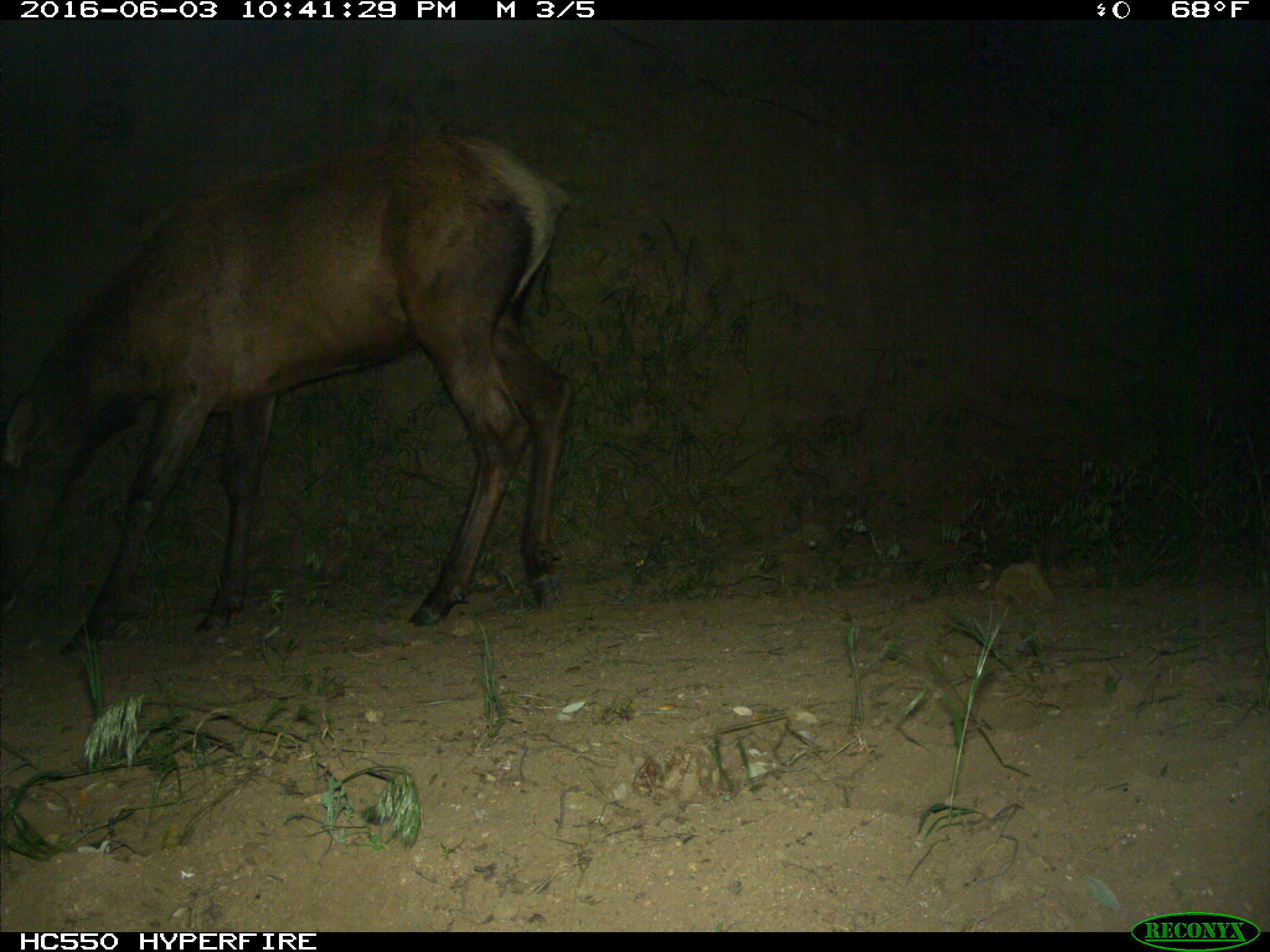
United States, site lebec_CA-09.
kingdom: Animalia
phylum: Chordata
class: Mammalia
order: Artiodactyla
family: Cervidae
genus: Cervus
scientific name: Cervus canadensis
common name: elk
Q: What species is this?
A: Cervus canadensis (elk).